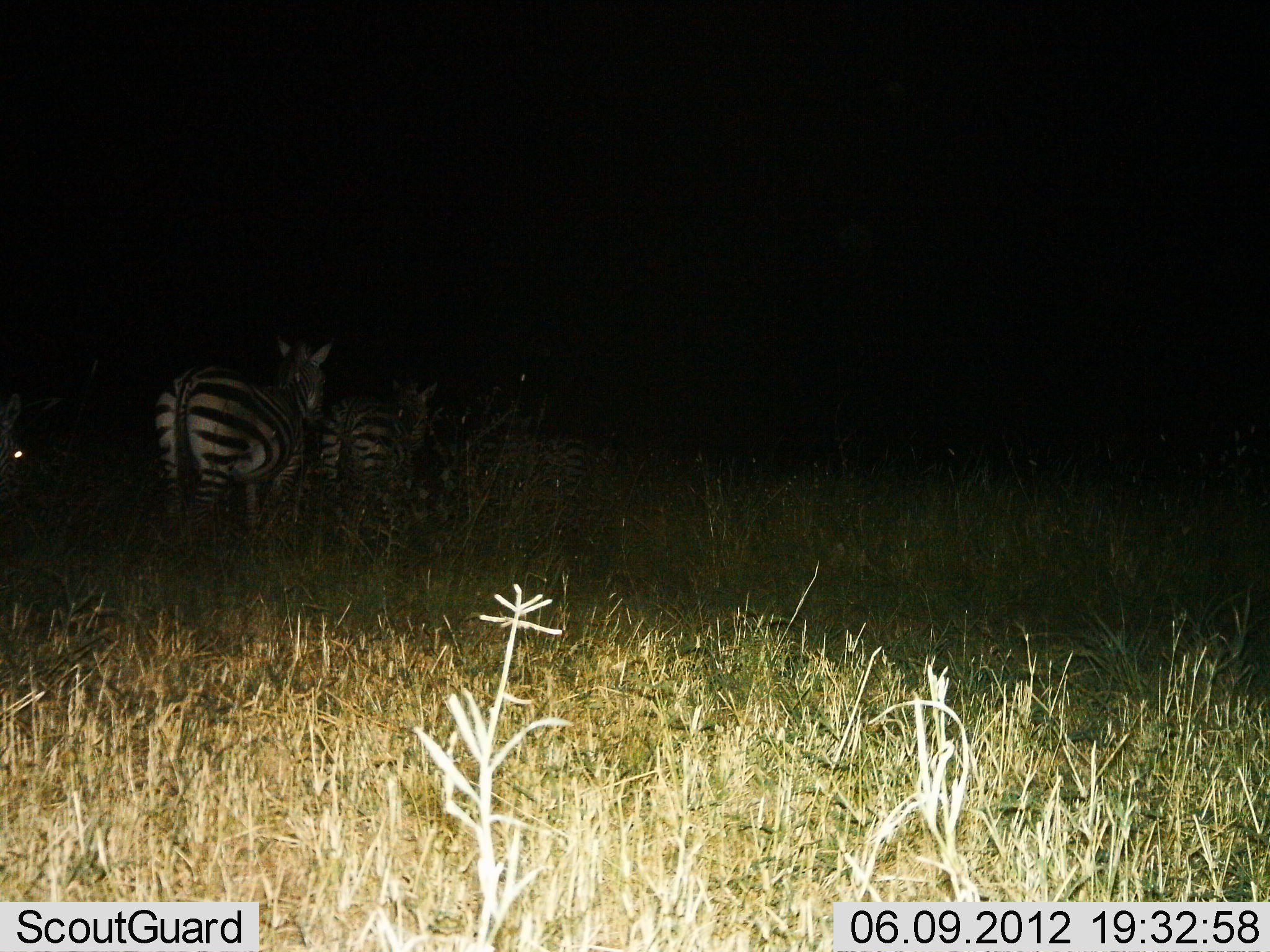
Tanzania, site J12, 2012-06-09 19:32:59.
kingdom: Animalia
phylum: Chordata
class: Mammalia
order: Perissodactyla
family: Equidae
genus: Equus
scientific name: Equus quagga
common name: plains zebra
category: zebra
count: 3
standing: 70%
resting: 0%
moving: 40%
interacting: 0%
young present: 0%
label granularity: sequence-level